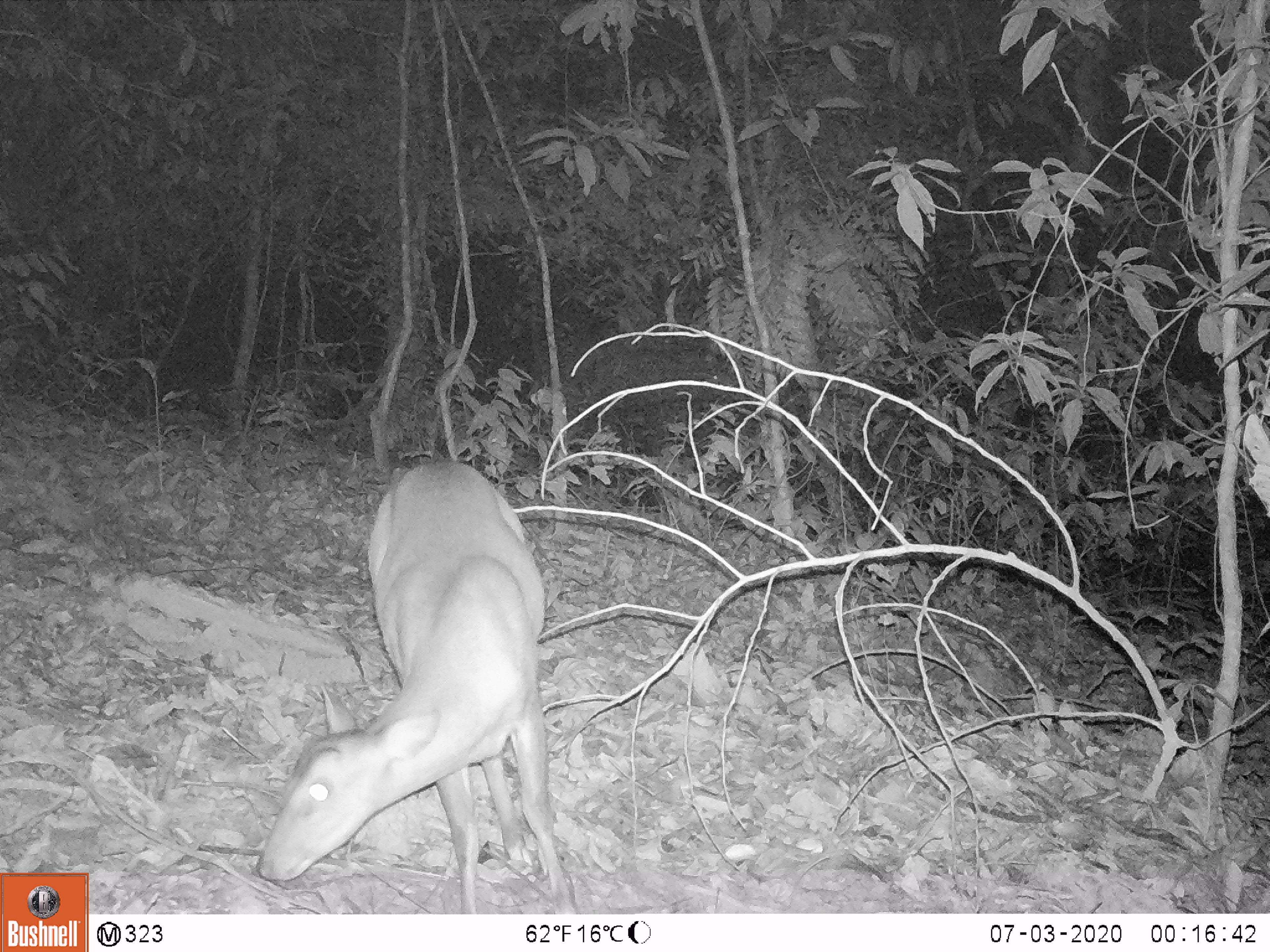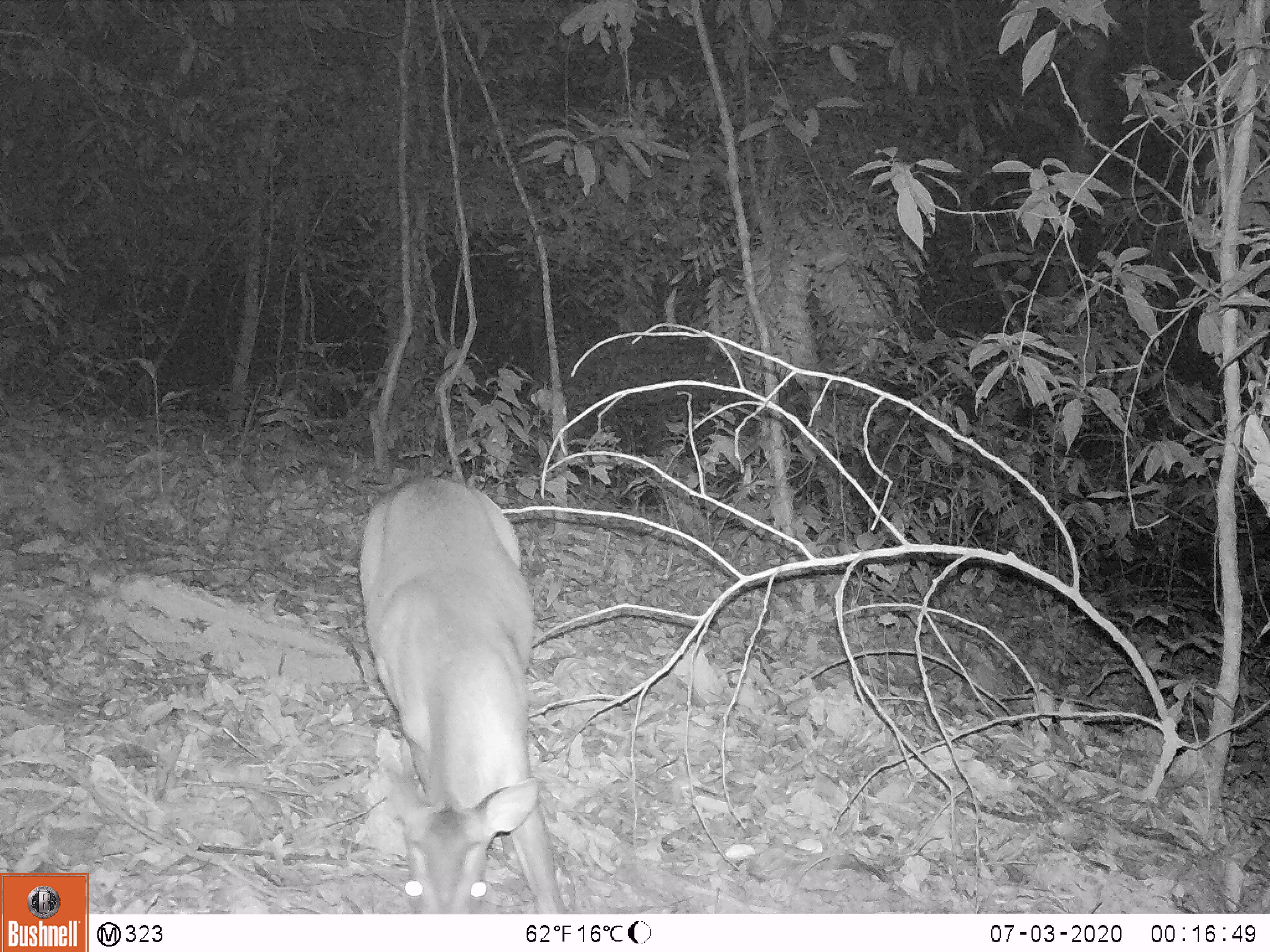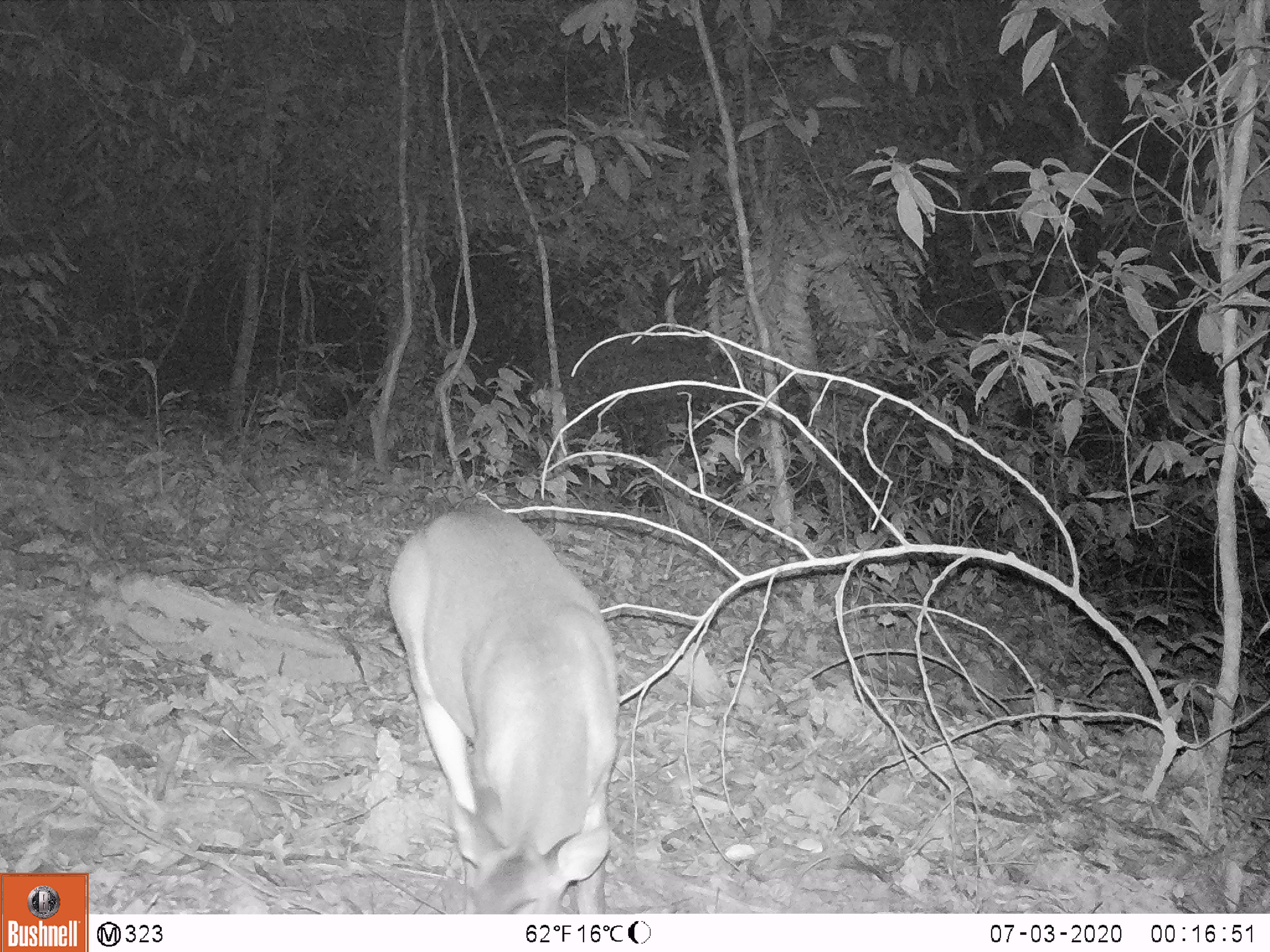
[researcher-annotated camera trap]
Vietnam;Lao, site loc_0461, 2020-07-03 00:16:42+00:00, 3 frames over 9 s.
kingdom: Animalia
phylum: Chordata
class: Mammalia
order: Artiodactyla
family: Cervidae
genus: Muntiacus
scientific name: Muntiacus vuquangensis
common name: large-antlered muntjac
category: large antlered muntjac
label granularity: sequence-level